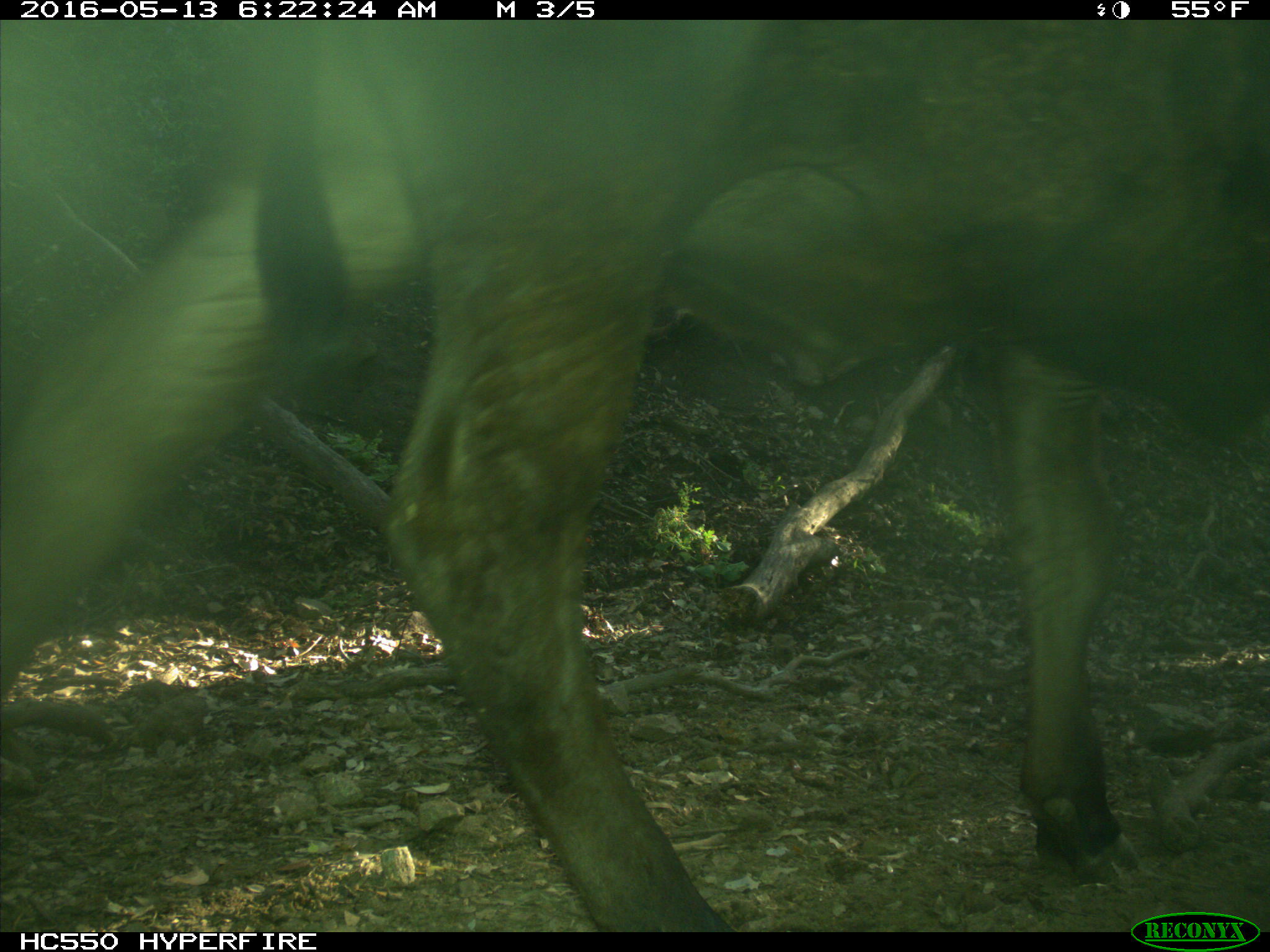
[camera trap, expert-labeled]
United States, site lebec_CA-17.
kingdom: Animalia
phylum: Chordata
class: Mammalia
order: Artiodactyla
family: Bovidae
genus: Bos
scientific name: Bos taurus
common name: domestic cow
Bos taurus (domestic cow).